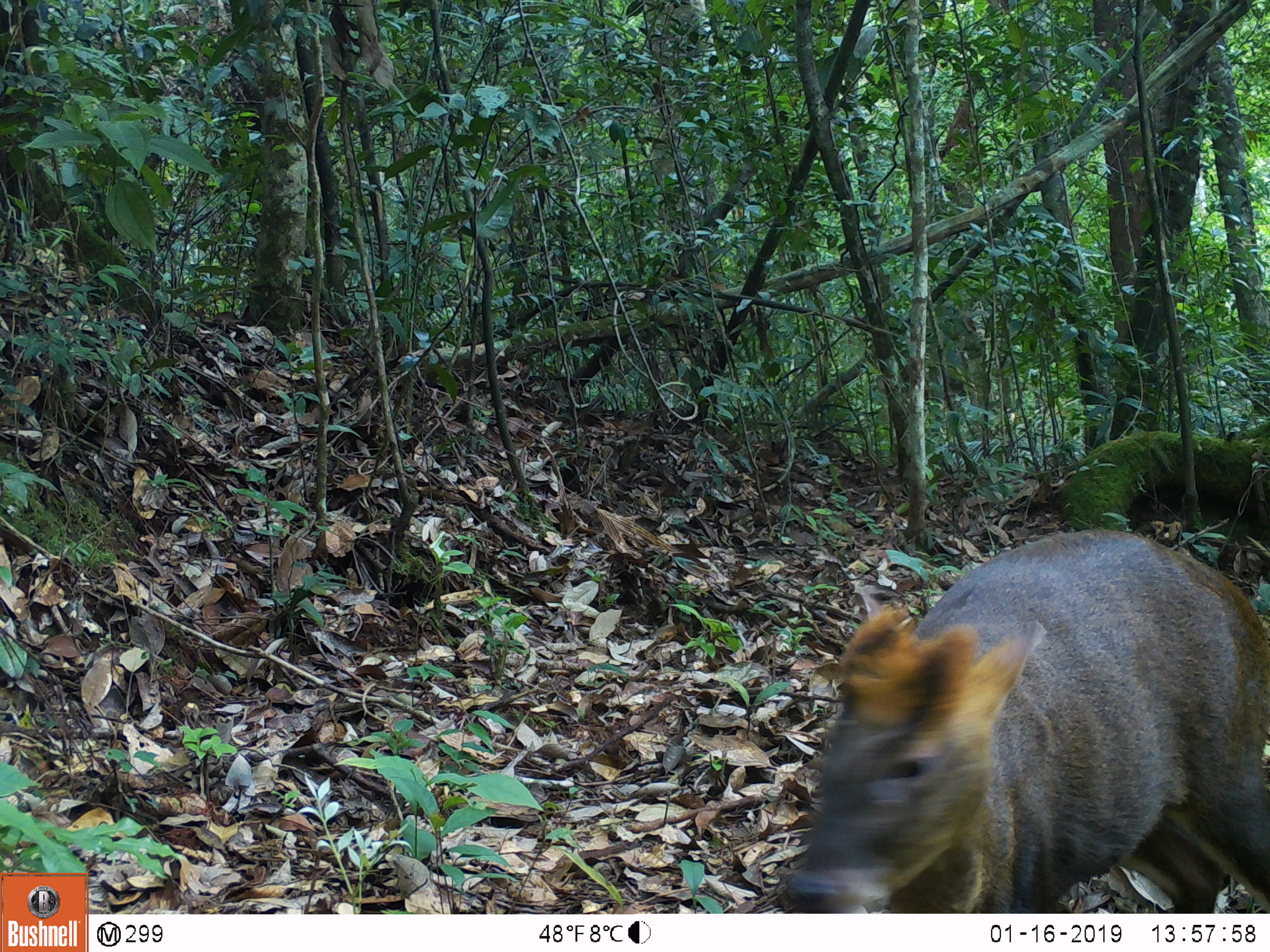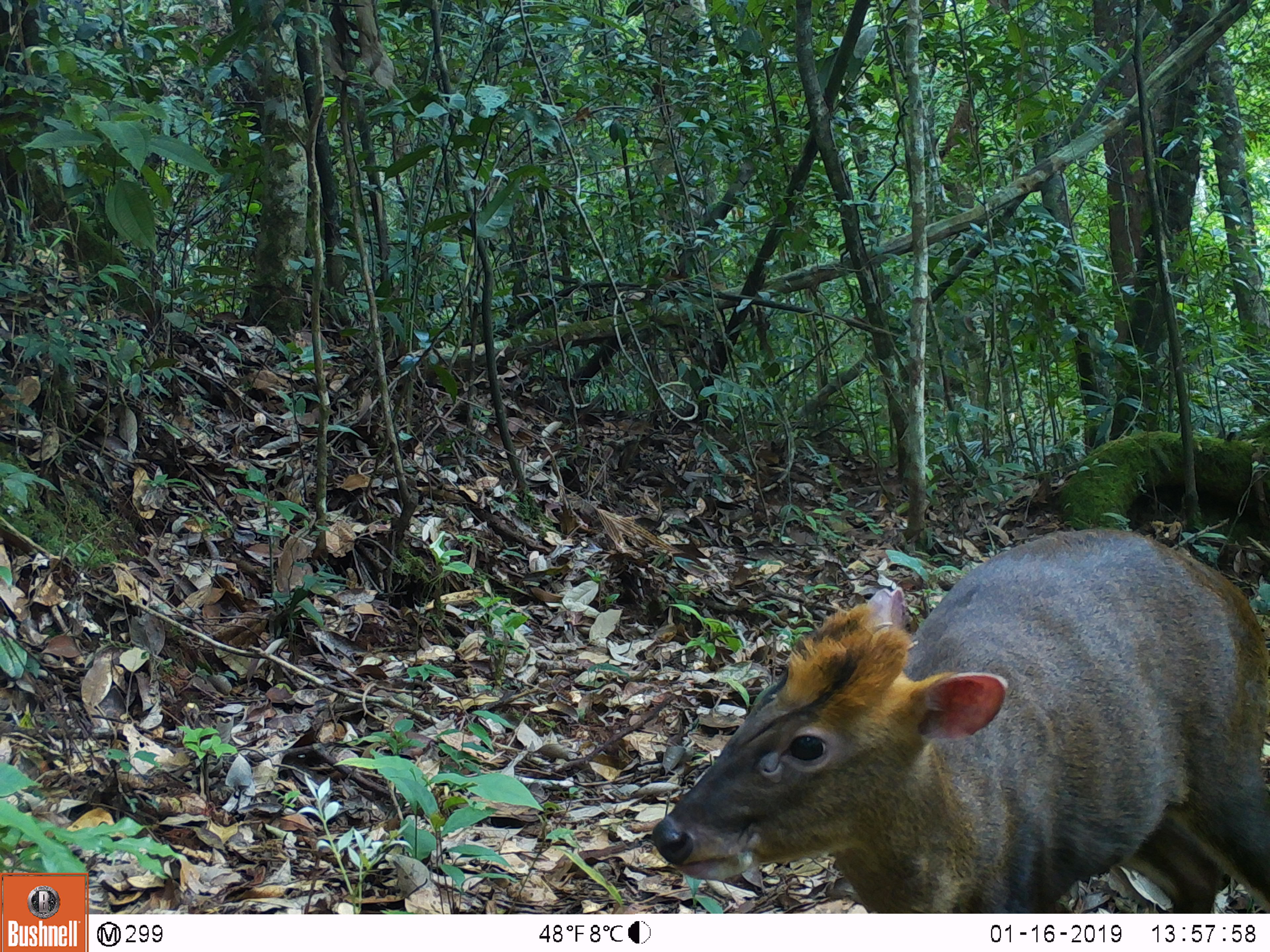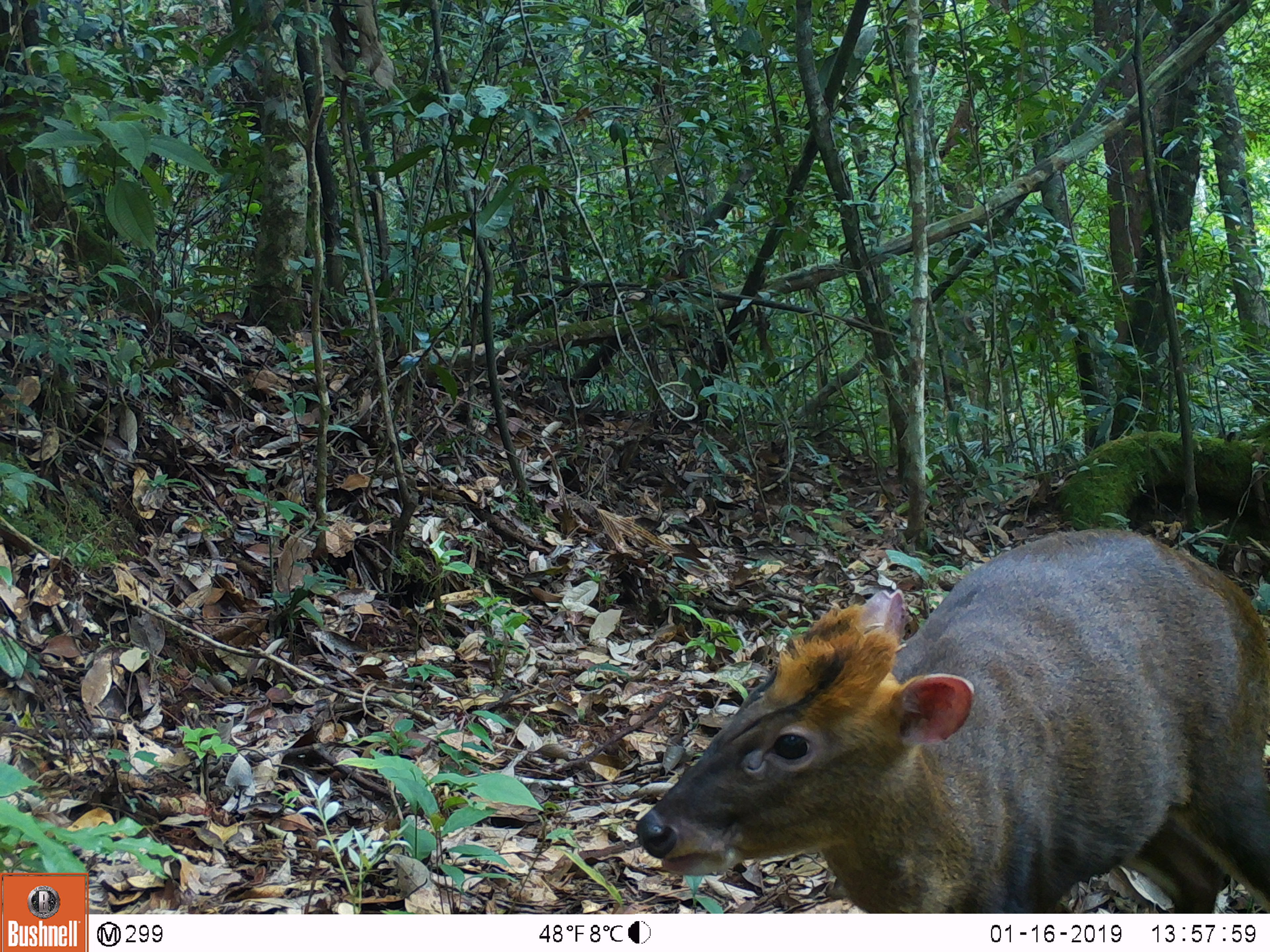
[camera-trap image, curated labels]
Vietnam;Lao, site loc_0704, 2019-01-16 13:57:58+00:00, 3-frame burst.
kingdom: Animalia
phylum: Chordata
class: Mammalia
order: Artiodactyla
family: Cervidae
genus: Muntiacus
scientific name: Muntiacus rooseveltorum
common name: roosevelt's muntjac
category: roosevelts muntjac group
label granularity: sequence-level